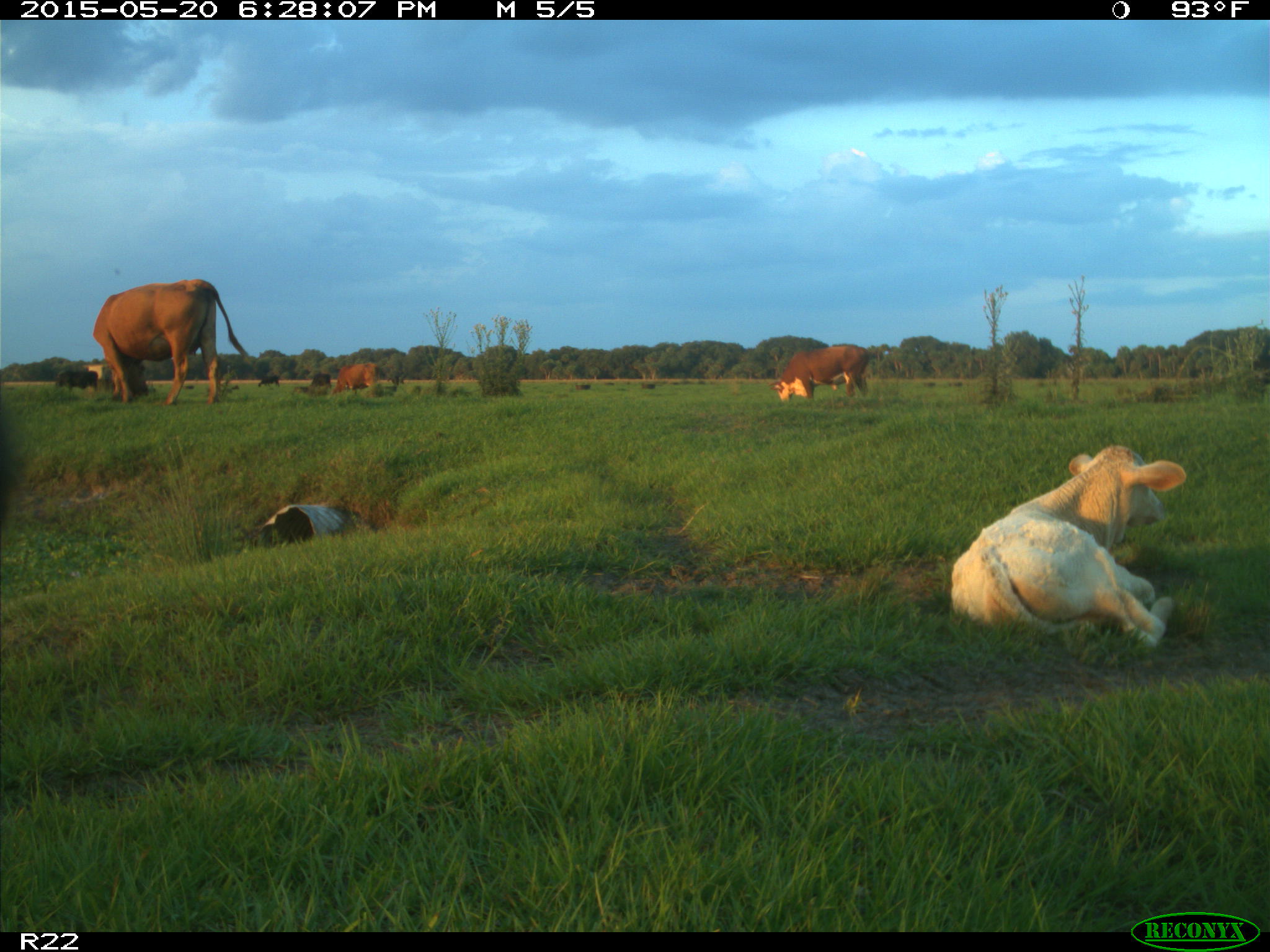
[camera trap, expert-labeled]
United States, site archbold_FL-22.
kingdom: Animalia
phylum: Chordata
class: Mammalia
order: Artiodactyla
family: Bovidae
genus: Bos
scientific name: Bos taurus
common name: domestic cow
Bos taurus (domestic cow).